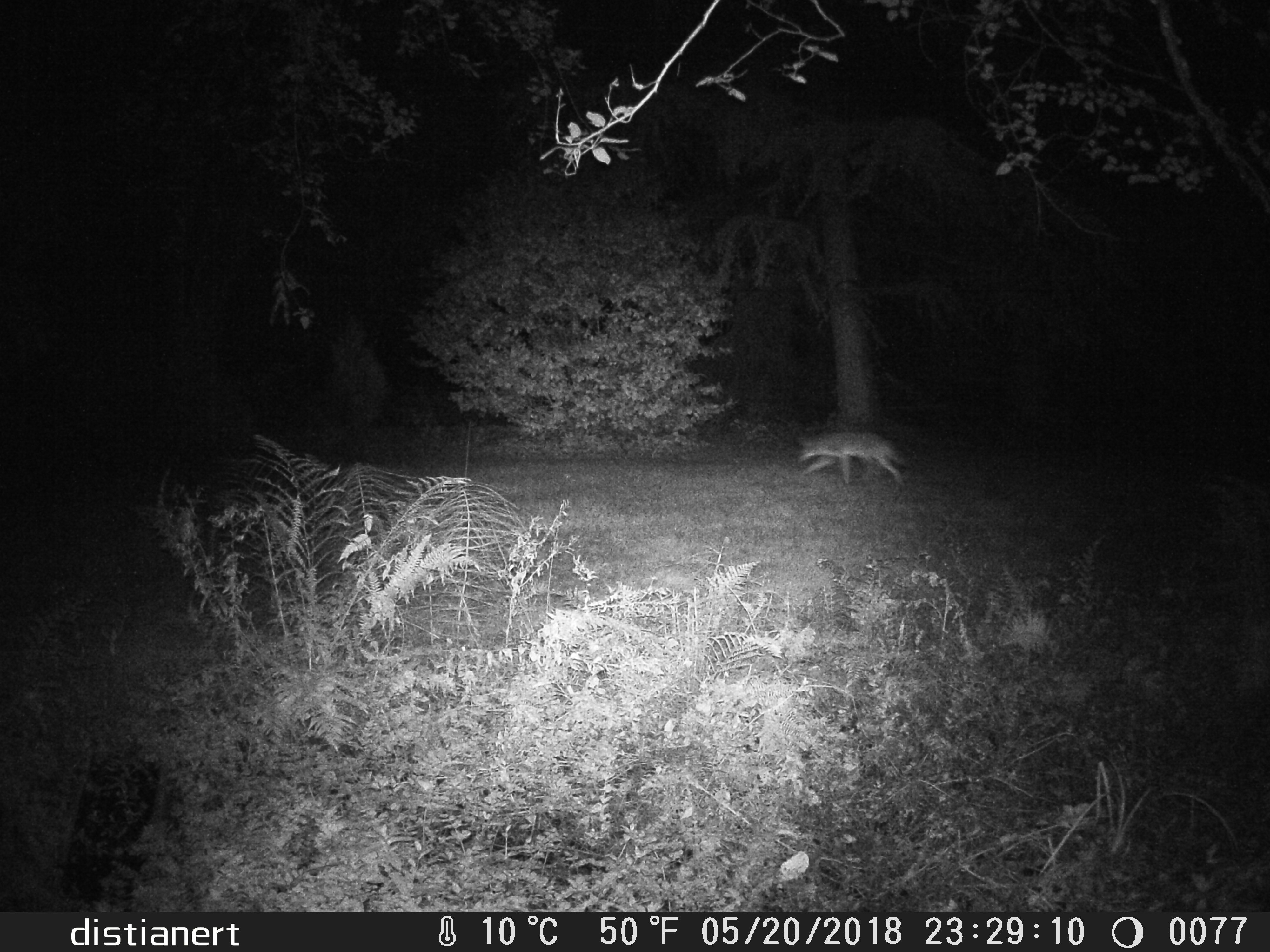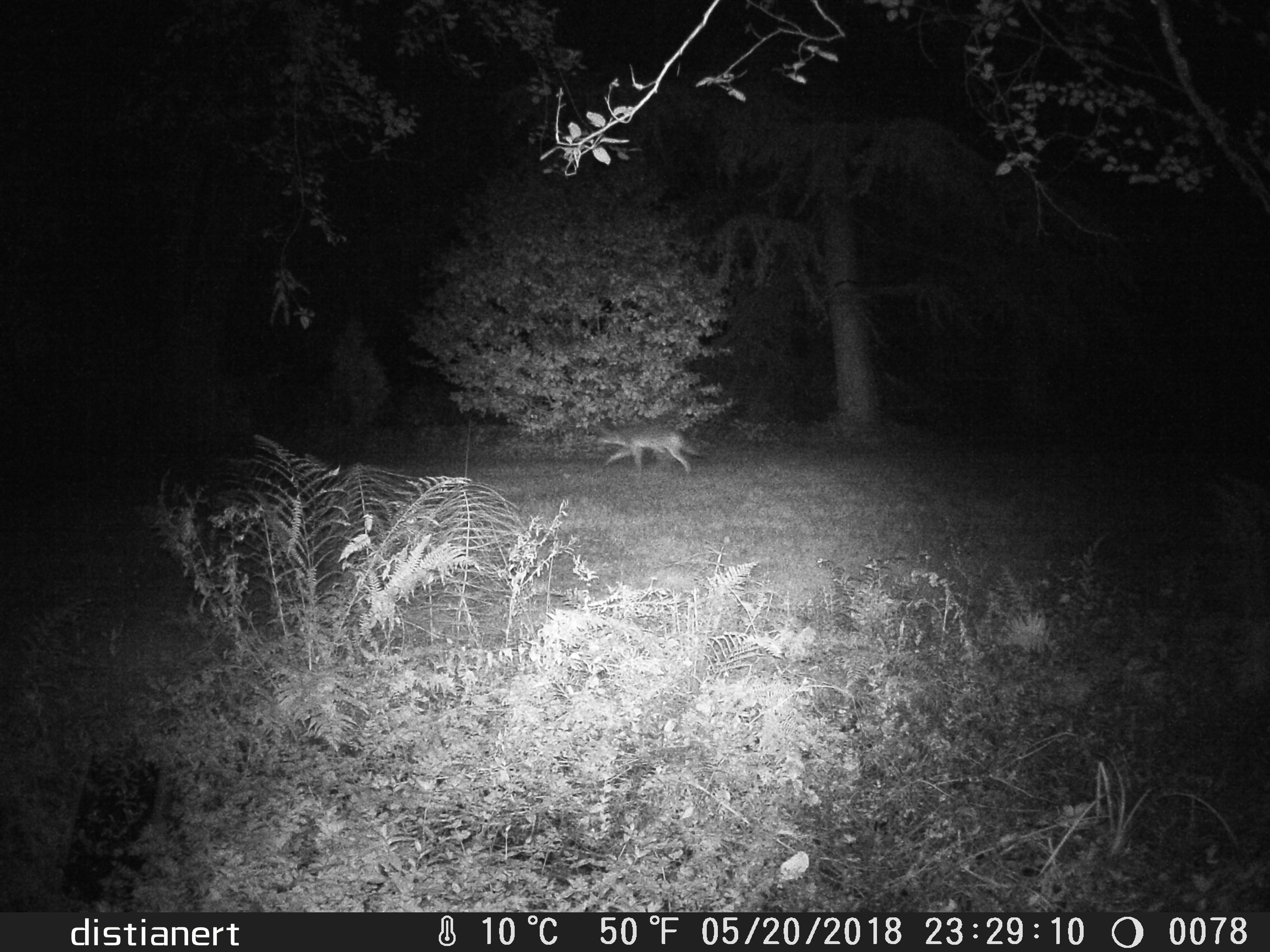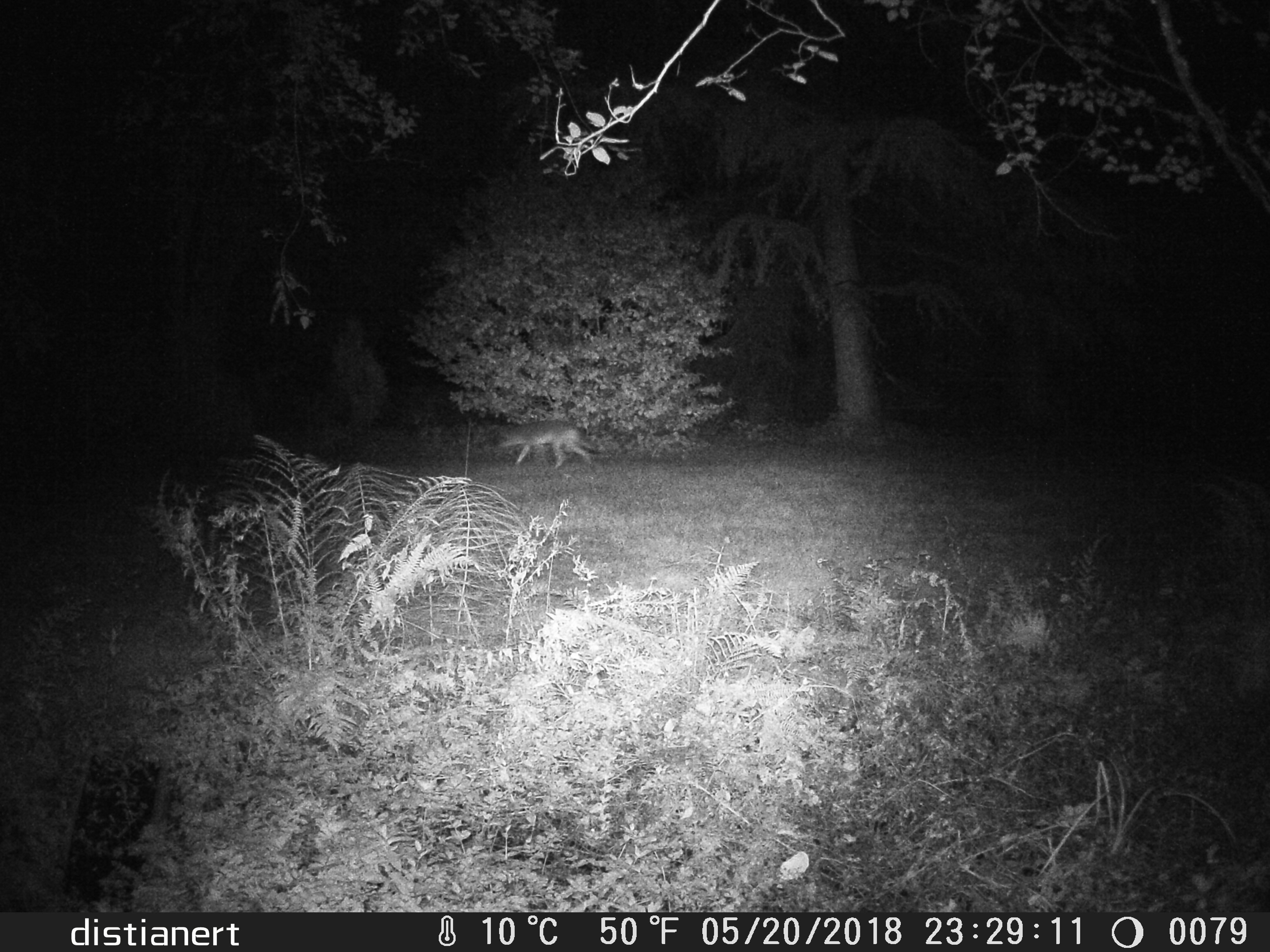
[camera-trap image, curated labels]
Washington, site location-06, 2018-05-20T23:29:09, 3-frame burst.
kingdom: Animalia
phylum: Chordata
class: Mammalia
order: Carnivora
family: Canidae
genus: Canis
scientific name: Canis latrans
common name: coyote